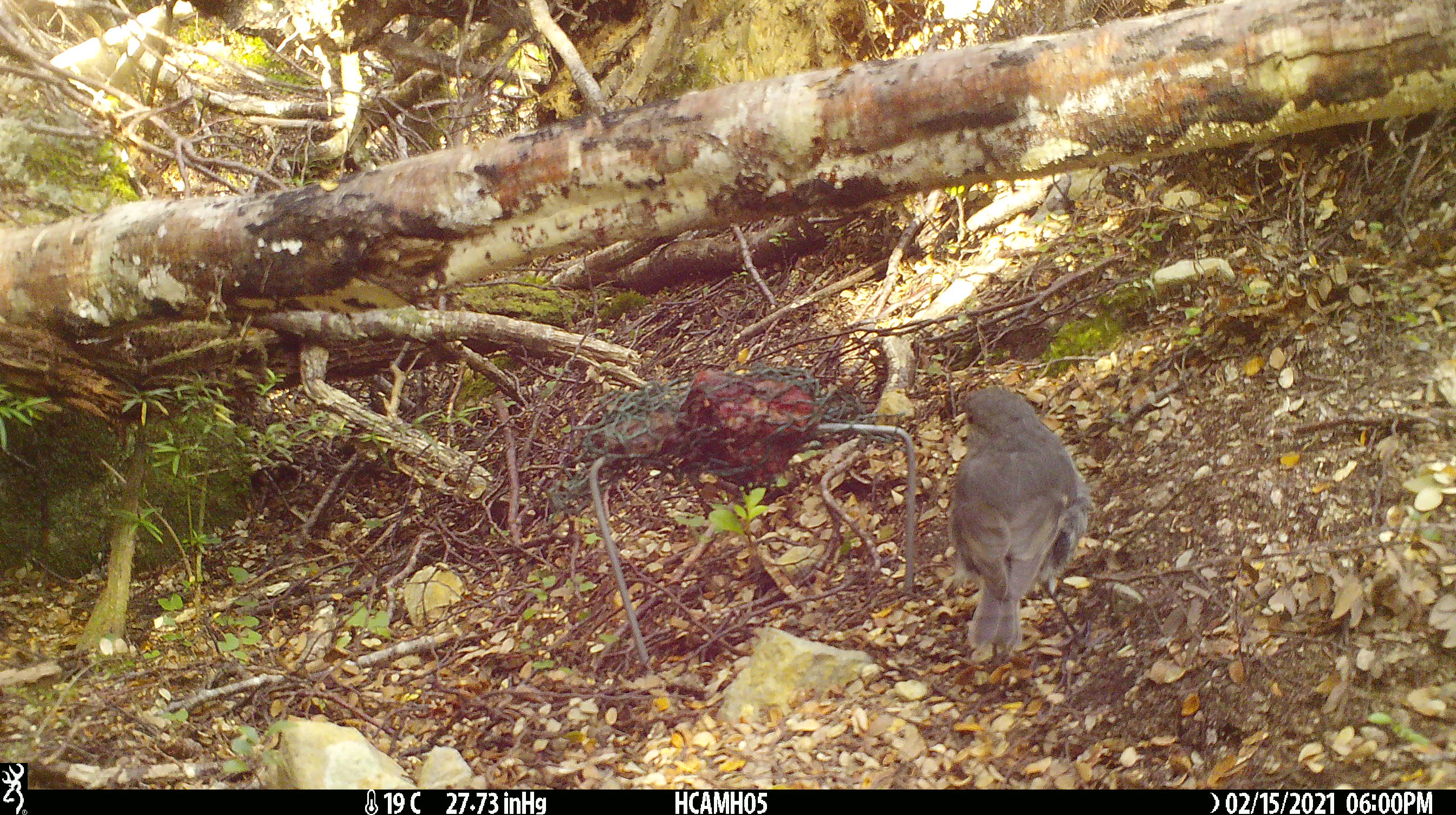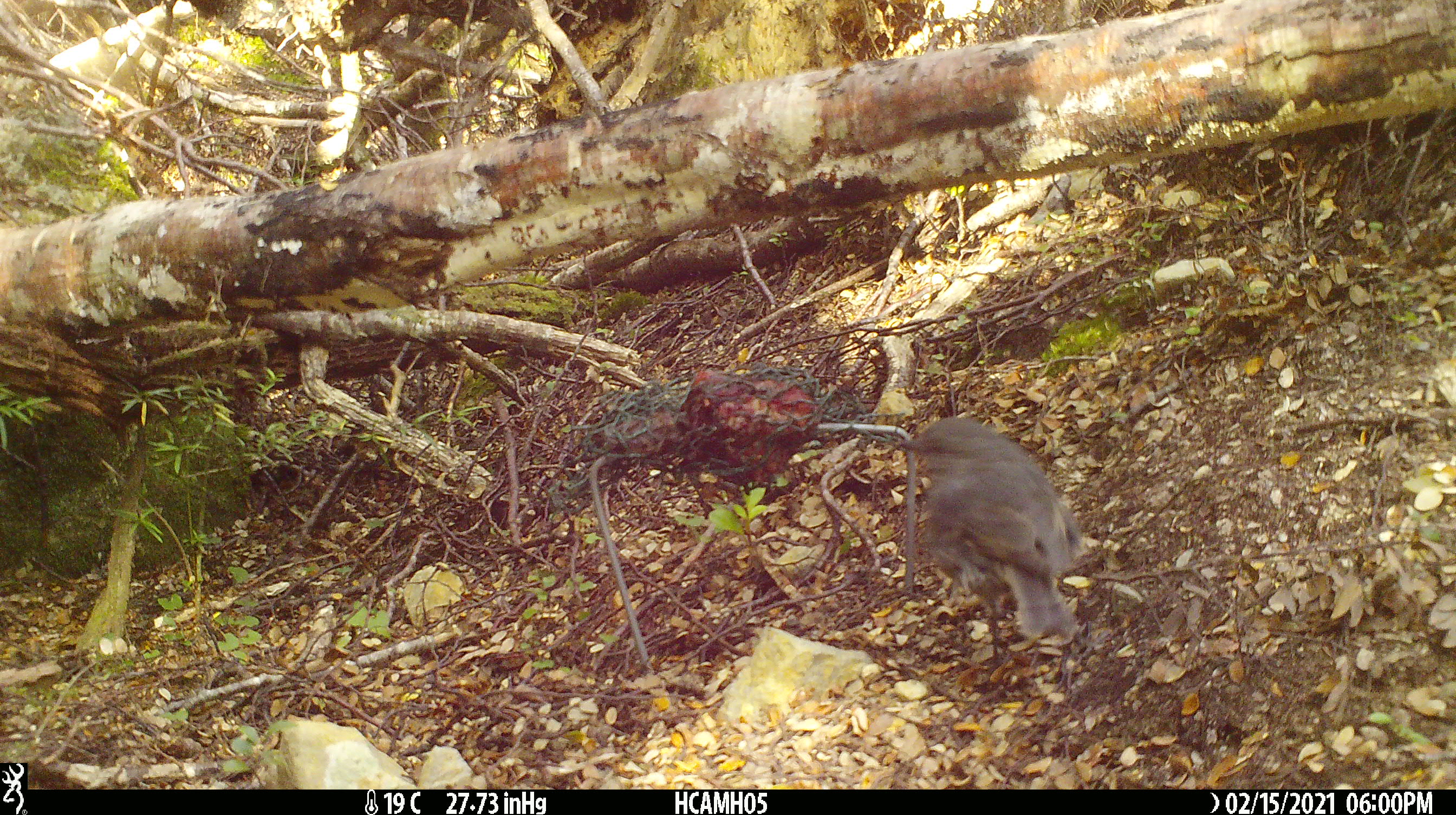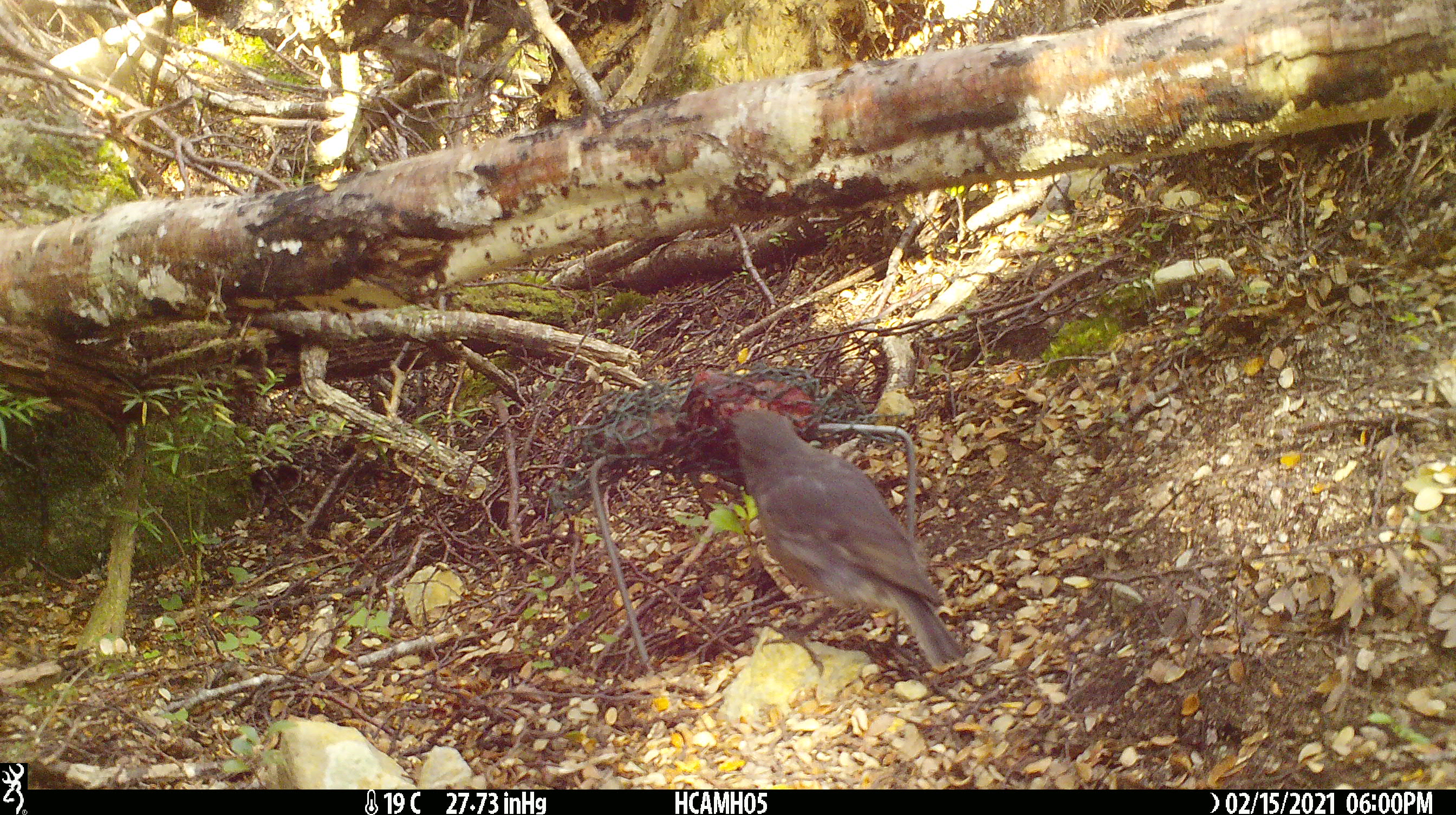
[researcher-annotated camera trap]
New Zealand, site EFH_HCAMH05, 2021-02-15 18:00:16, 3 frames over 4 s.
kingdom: Animalia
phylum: Chordata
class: Aves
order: Passeriformes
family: Petroicidae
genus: Petroica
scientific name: Petroica australis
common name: new zealand robin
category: robin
Robin (new zealand robin) (Petroica australis).